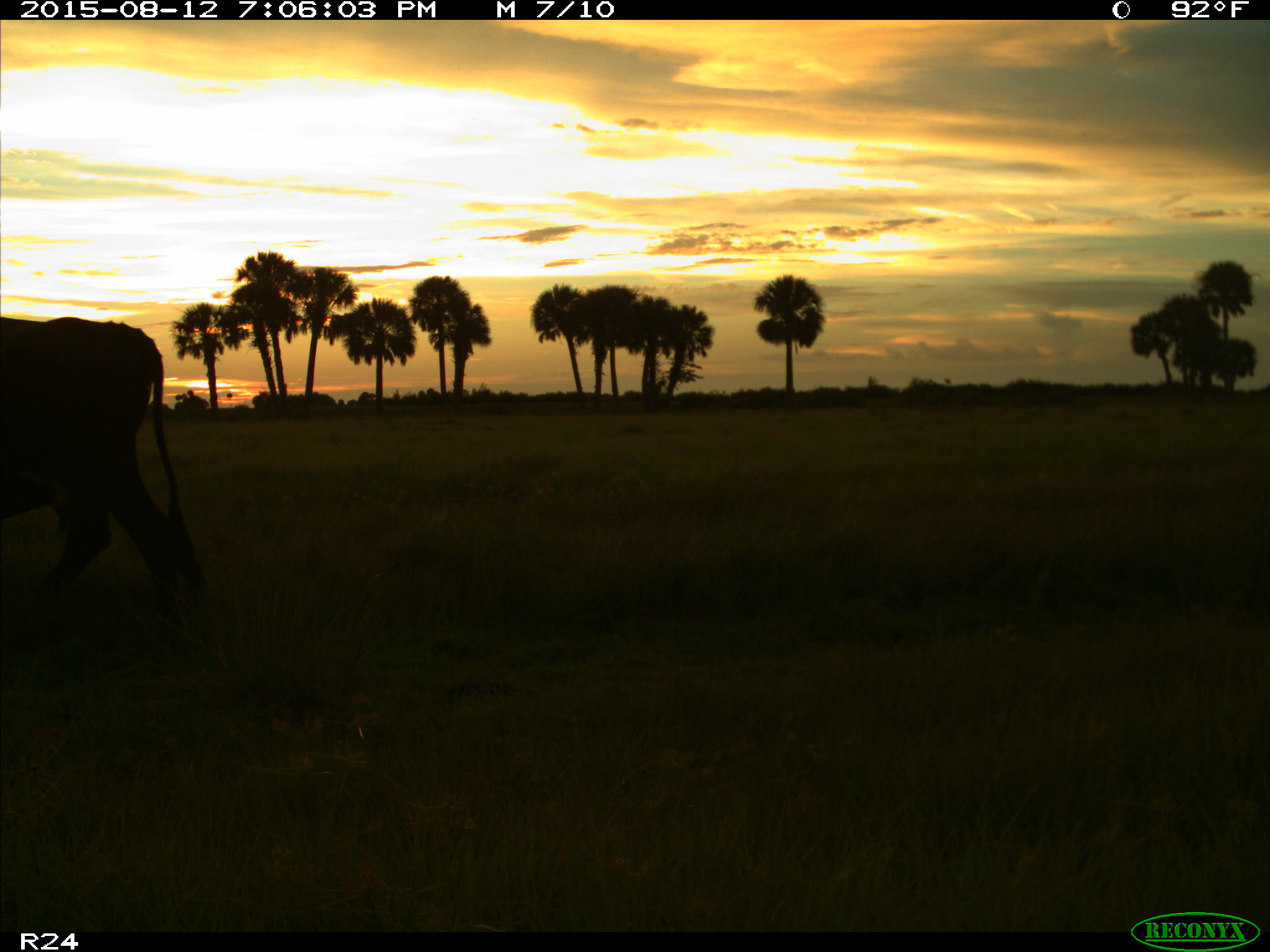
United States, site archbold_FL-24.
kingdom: Animalia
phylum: Chordata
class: Mammalia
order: Artiodactyla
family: Bovidae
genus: Bos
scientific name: Bos taurus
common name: domestic cow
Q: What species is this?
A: Bos taurus (domestic cow).